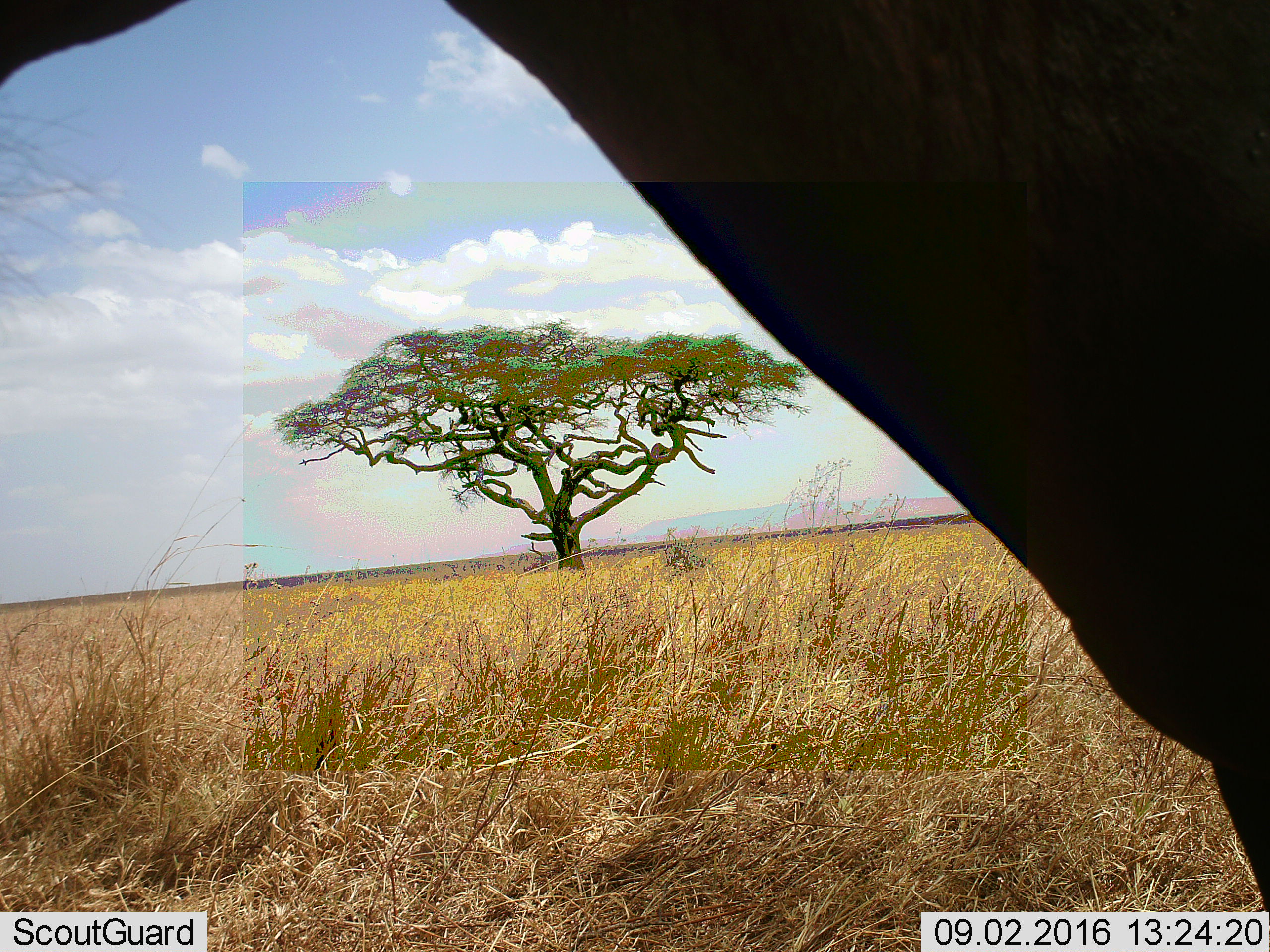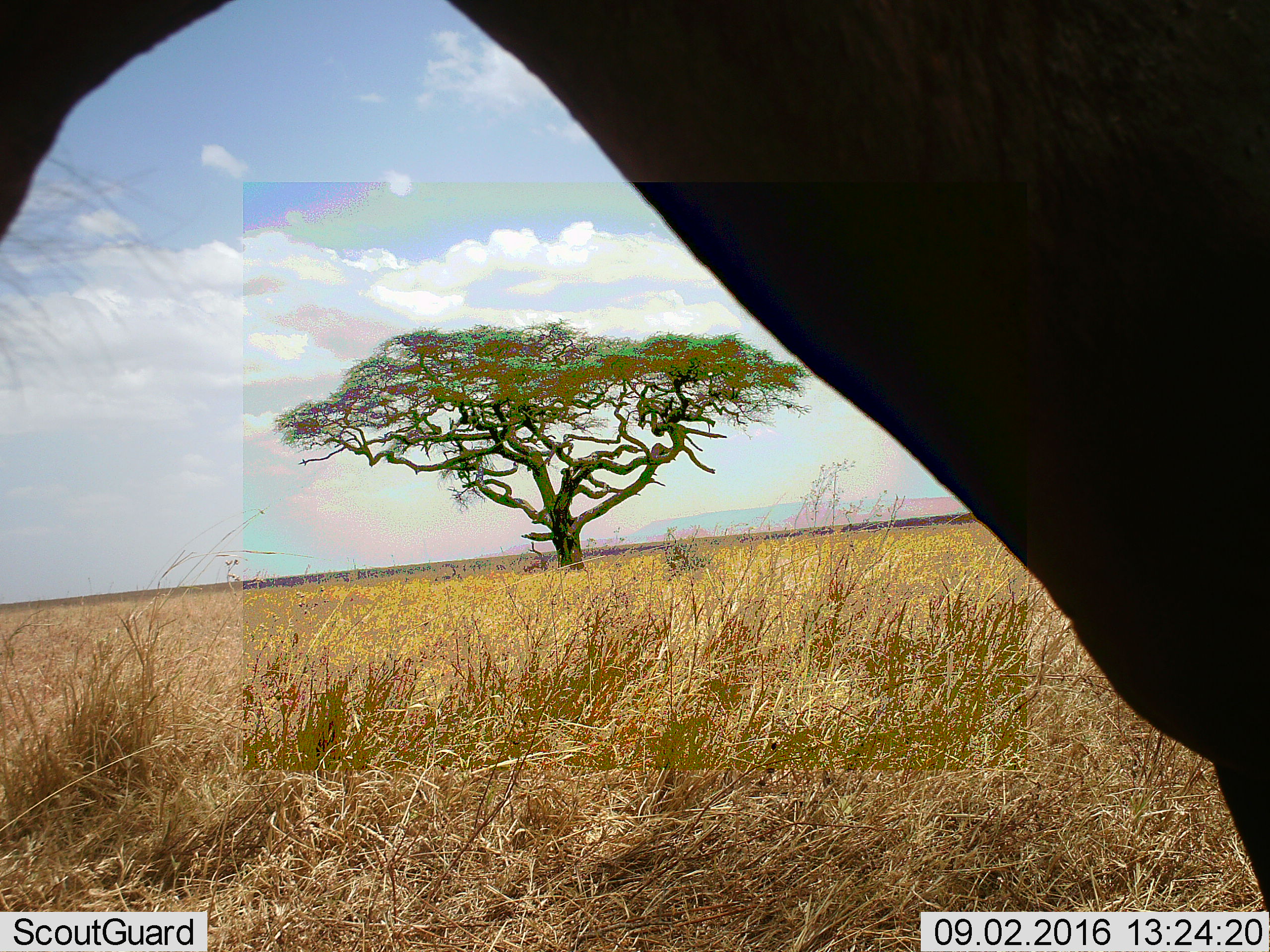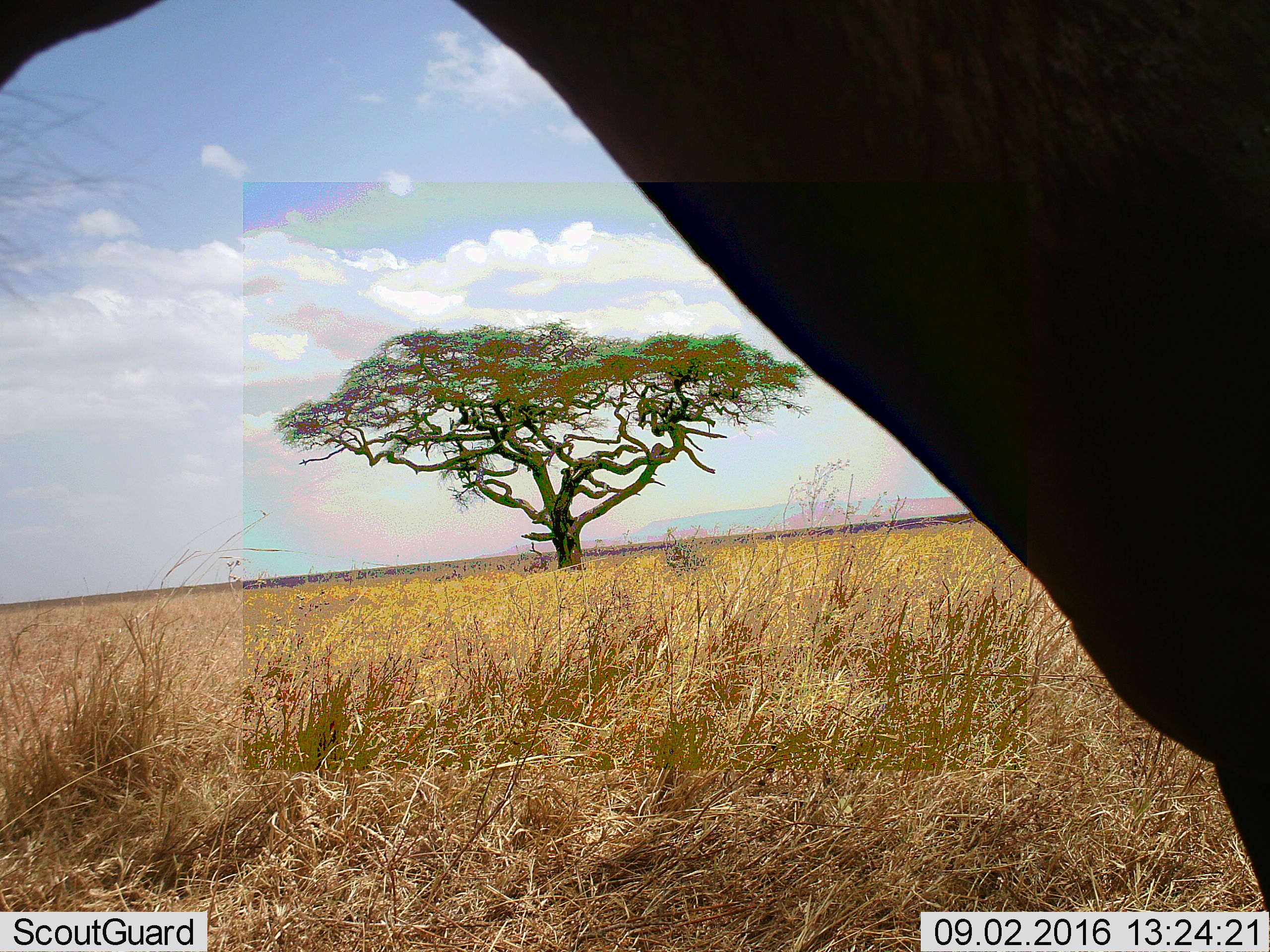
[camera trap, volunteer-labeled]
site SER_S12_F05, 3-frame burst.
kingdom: Animalia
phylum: Chordata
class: Mammalia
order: Artiodactyla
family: Bovidae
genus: Damaliscus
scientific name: Damaliscus lunatus jimela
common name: topi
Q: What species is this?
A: Topi (Damaliscus lunatus jimela).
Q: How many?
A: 1.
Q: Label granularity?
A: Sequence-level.